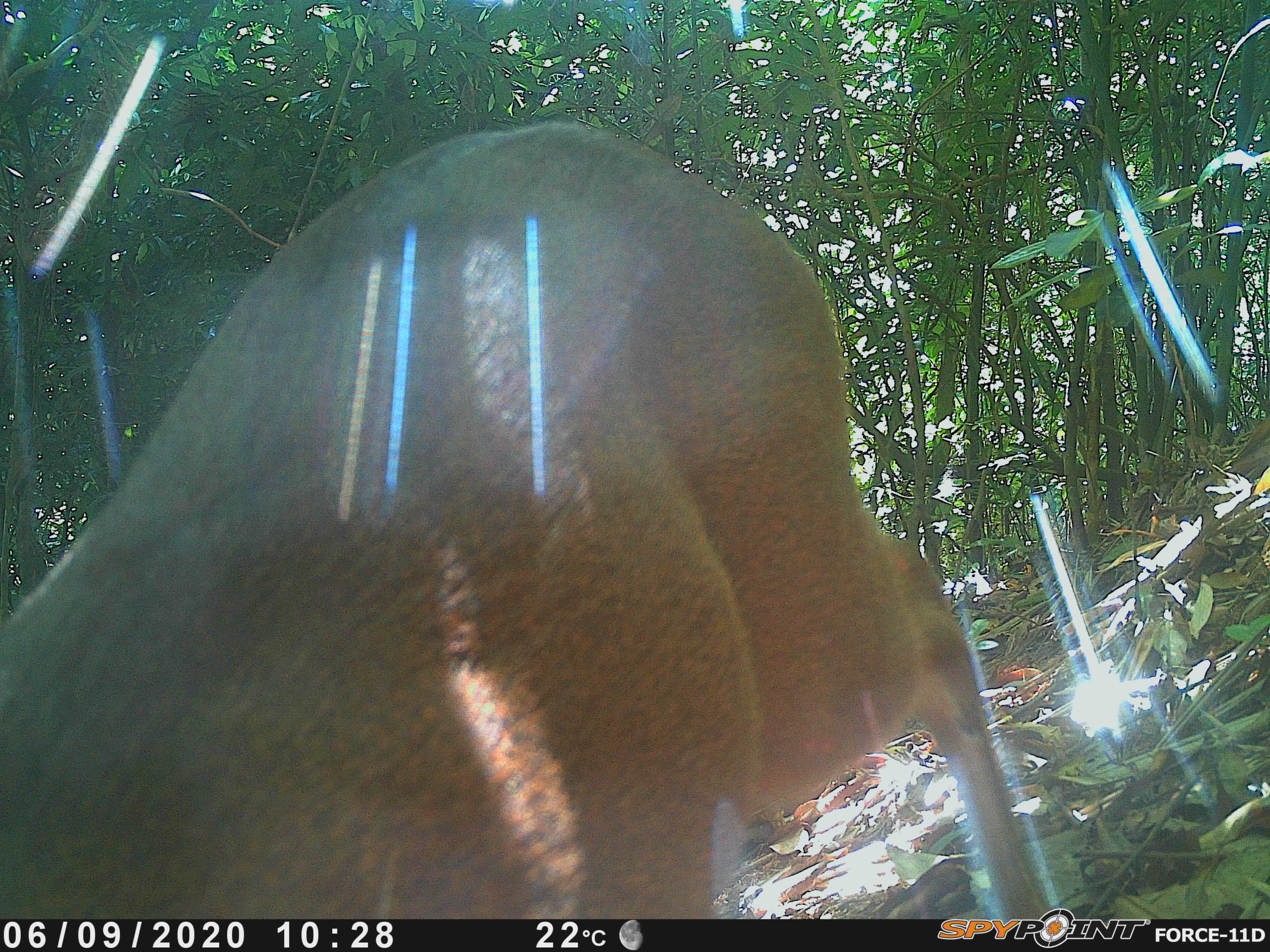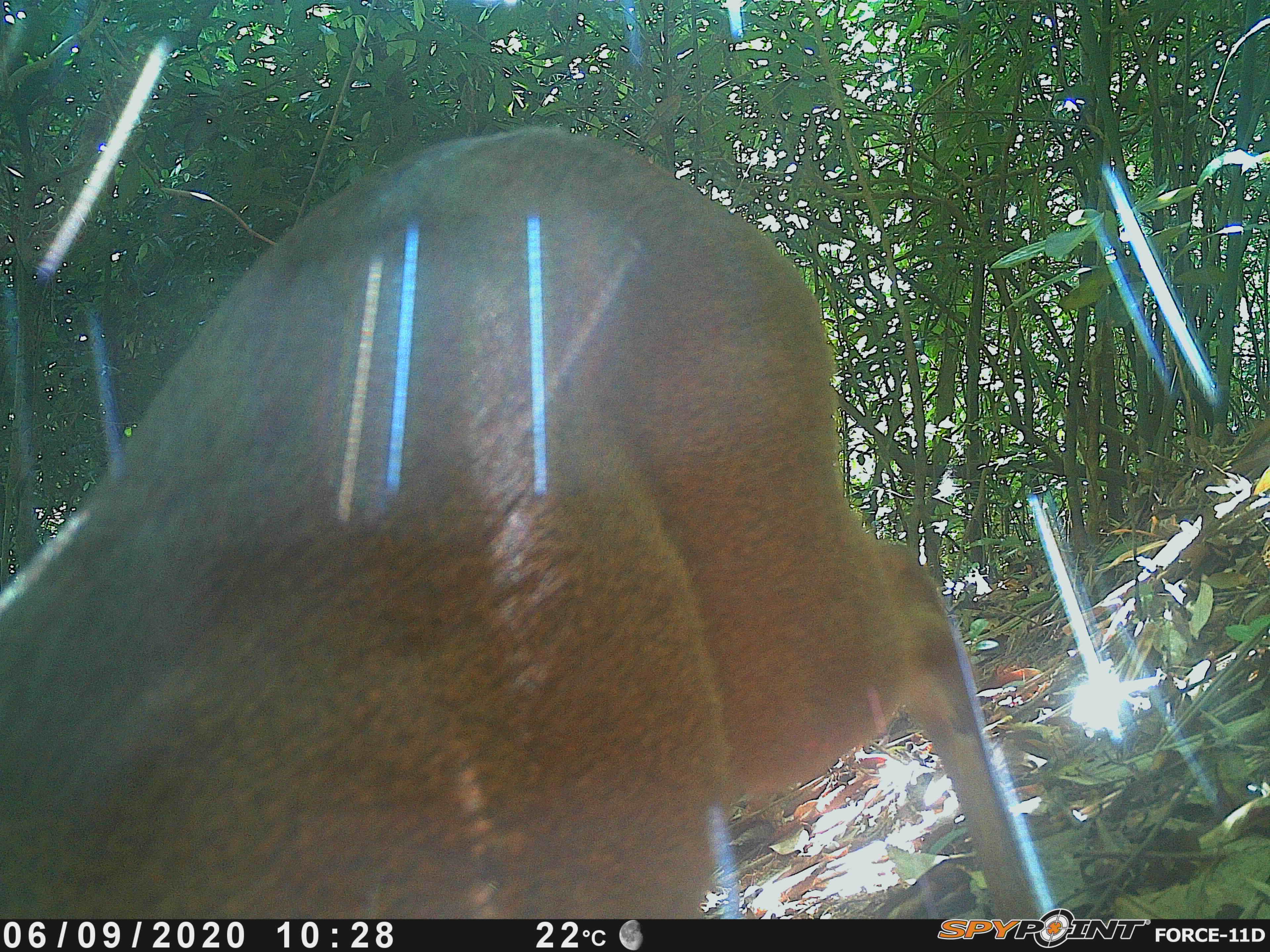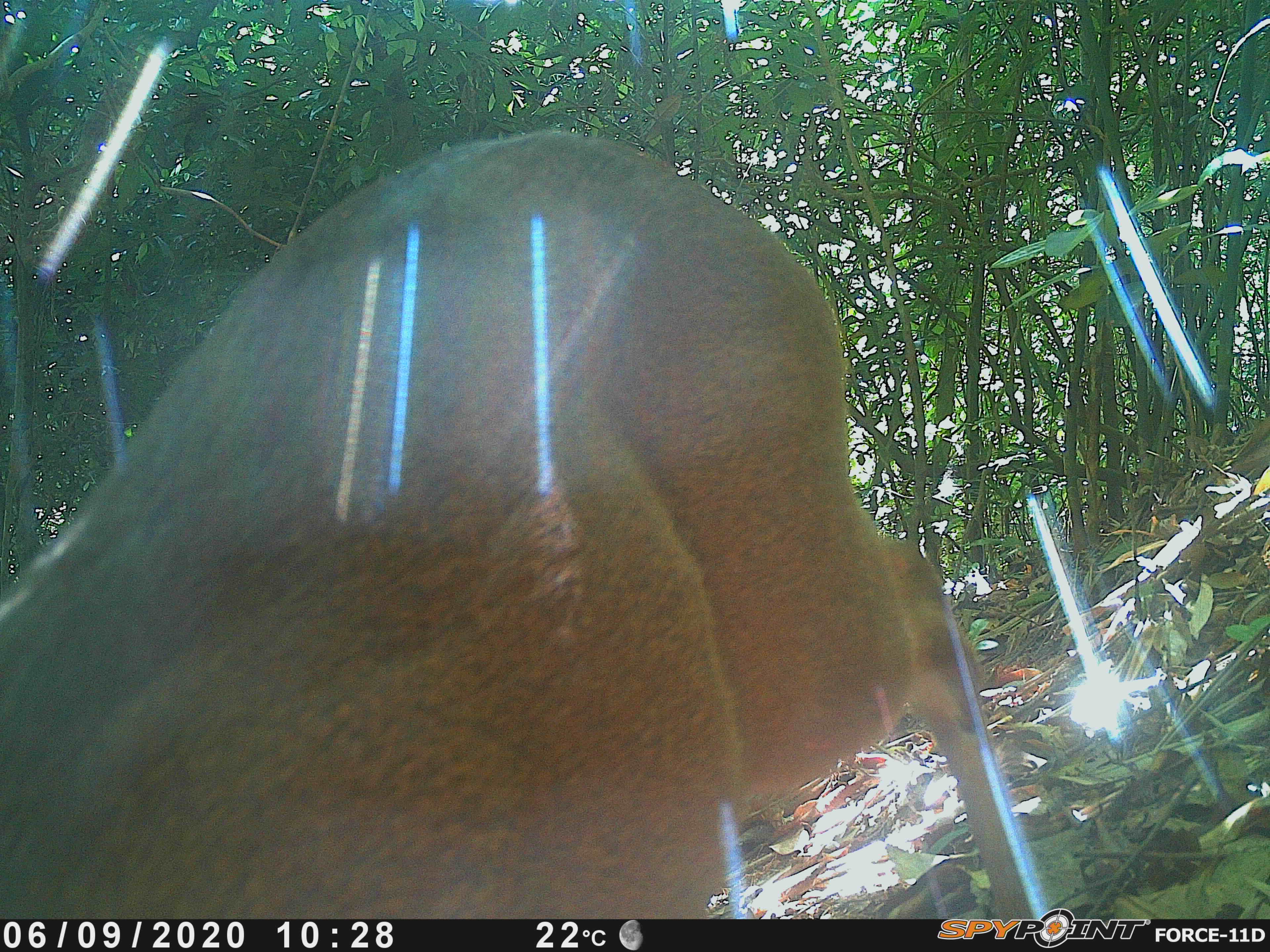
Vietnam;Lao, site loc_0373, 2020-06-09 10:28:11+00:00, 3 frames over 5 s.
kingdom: Animalia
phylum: Chordata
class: Mammalia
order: Artiodactyla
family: Cervidae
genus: Muntiacus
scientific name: Muntiacus vuquangensis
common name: large-antlered muntjac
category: large antlered muntjac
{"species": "large antlered muntjac (large-antlered muntjac) (Muntiacus vuquangensis)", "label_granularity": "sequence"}